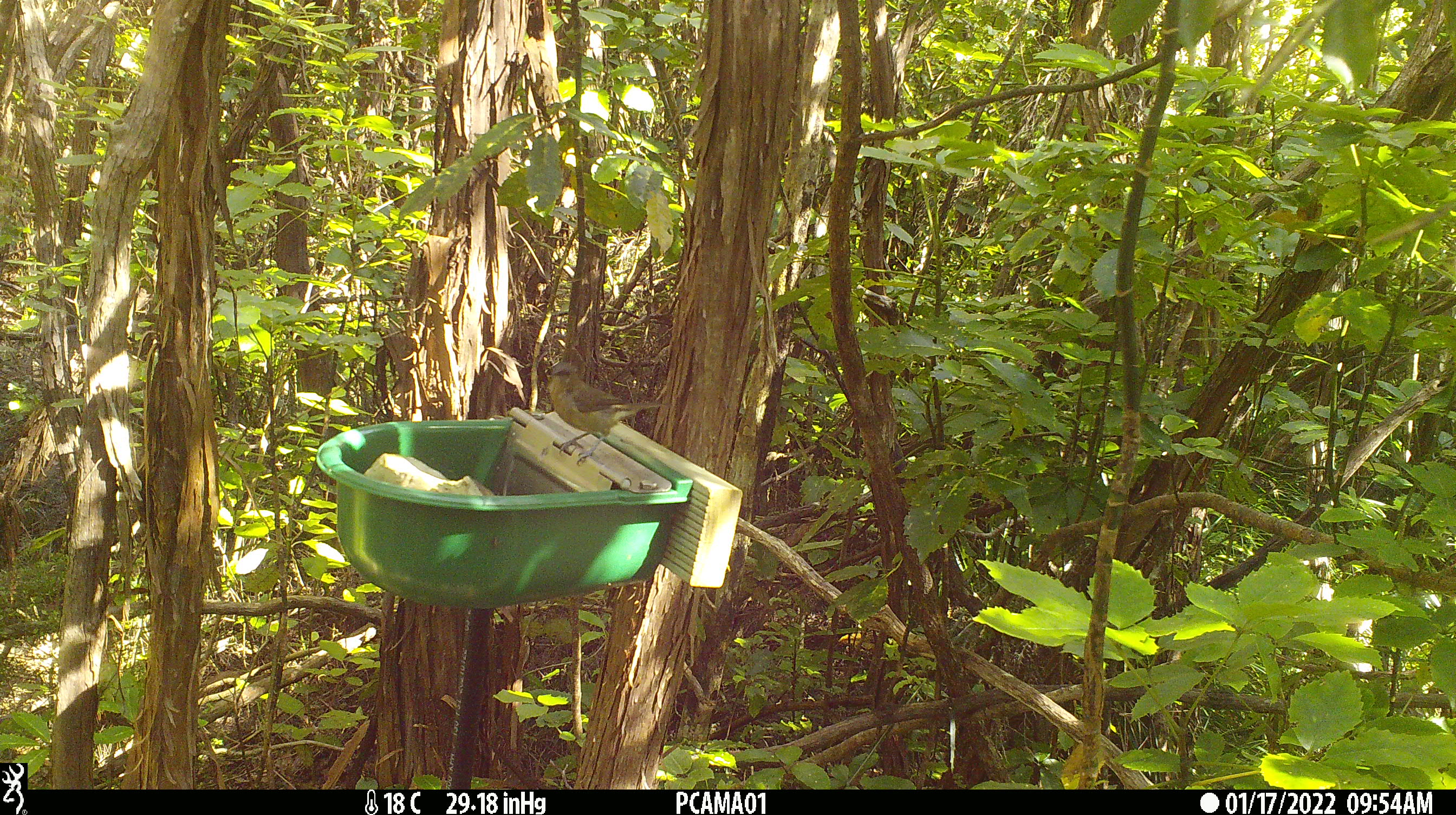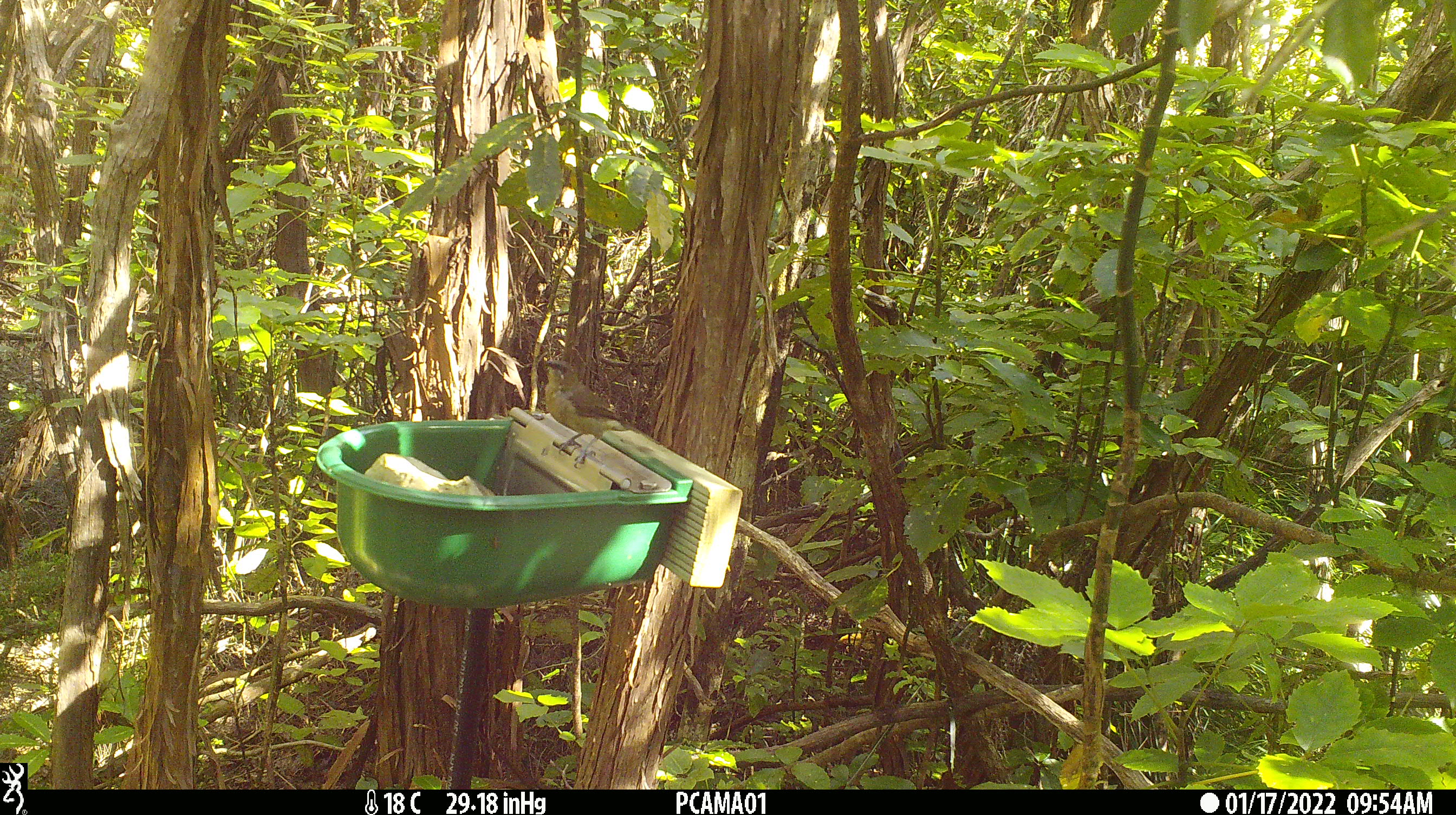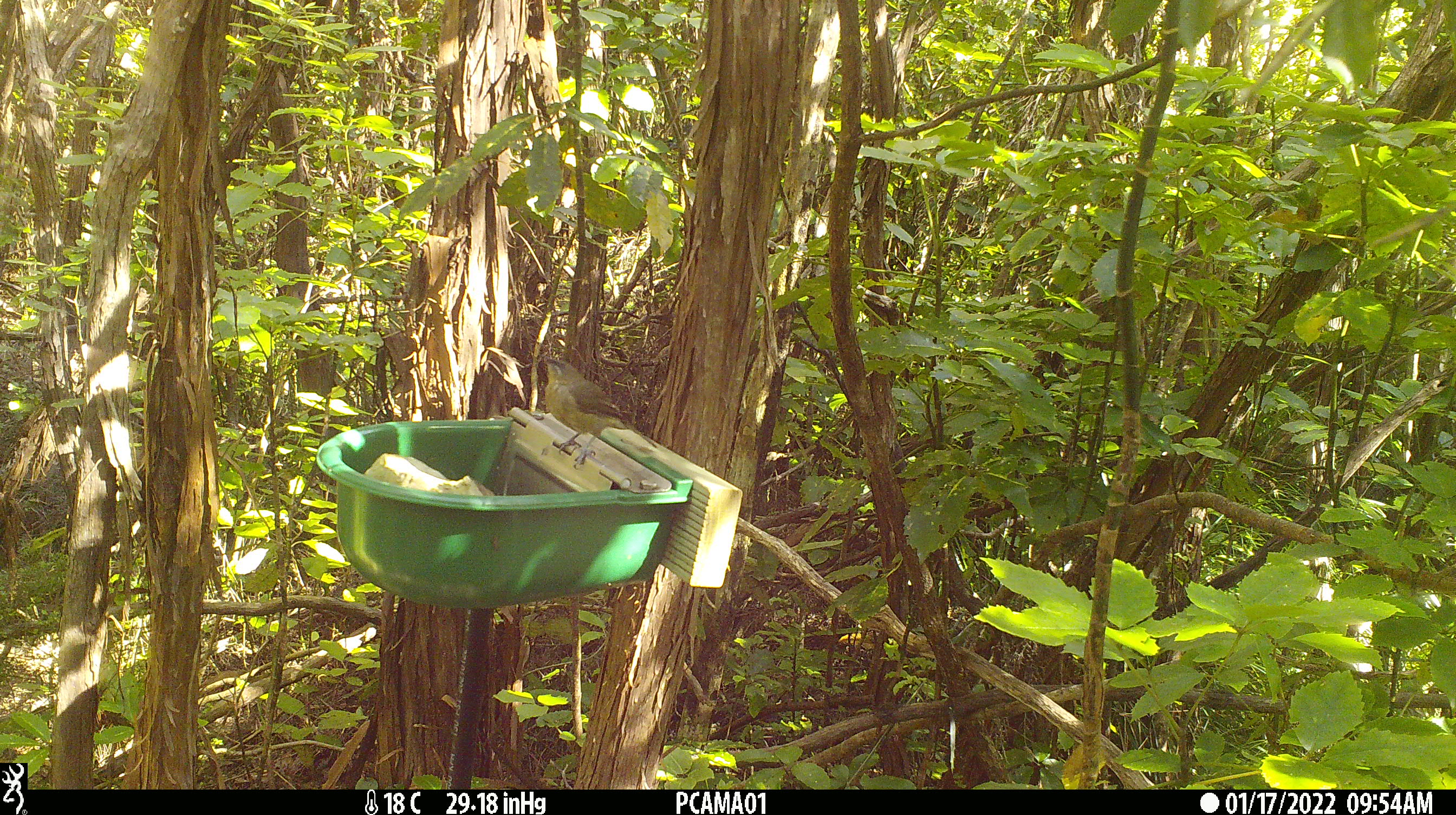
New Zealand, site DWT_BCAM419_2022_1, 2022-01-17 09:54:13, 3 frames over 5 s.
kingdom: Animalia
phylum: Chordata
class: Aves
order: Passeriformes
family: Meliphagidae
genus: Anthornis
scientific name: Anthornis melanura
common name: new zealand bellbird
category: bellbird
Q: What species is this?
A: Bellbird (new zealand bellbird) (Anthornis melanura).